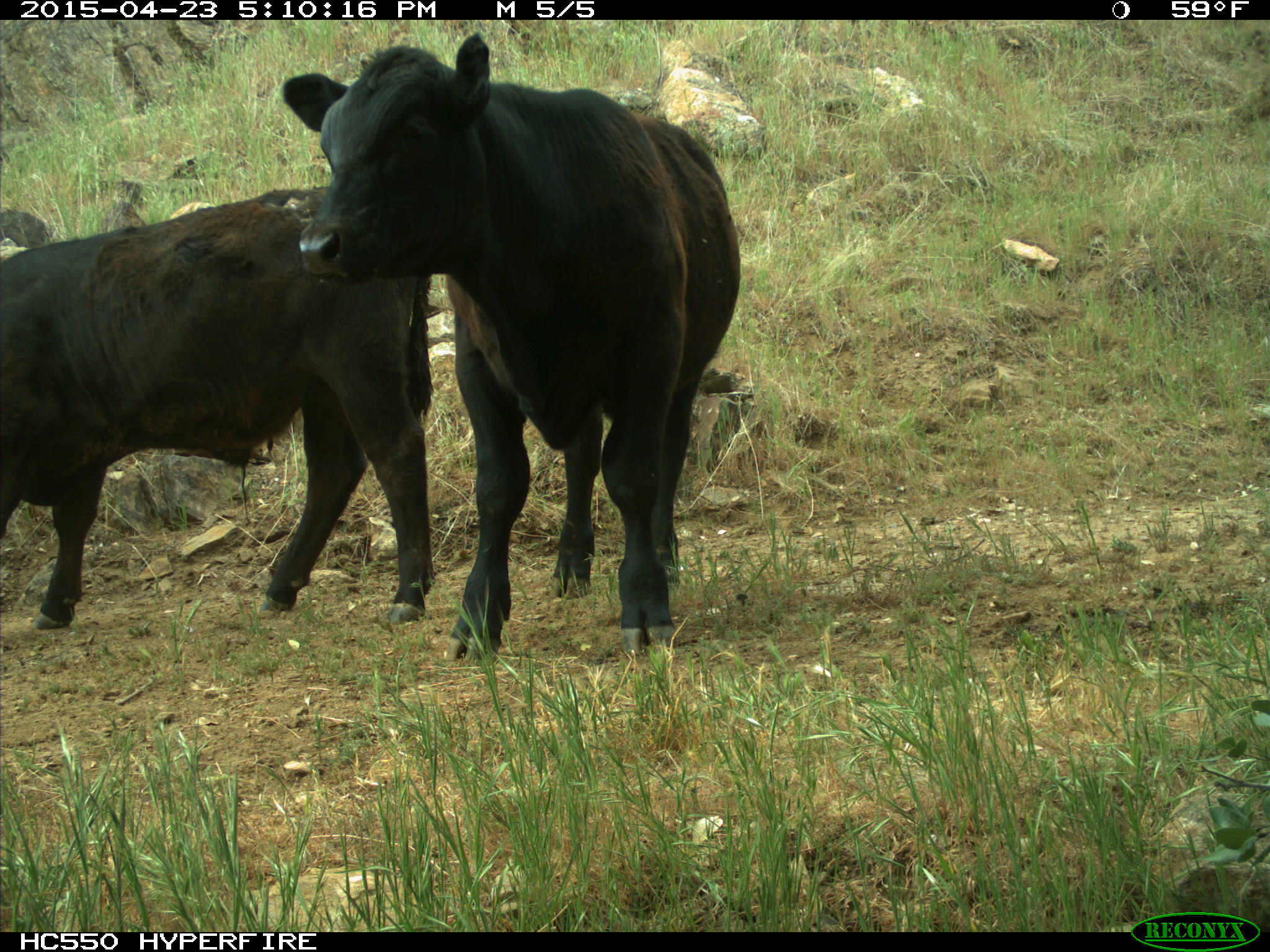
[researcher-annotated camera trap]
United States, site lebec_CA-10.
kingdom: Animalia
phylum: Chordata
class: Mammalia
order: Artiodactyla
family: Bovidae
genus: Bos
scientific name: Bos taurus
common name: domestic cow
Bos taurus (domestic cow).